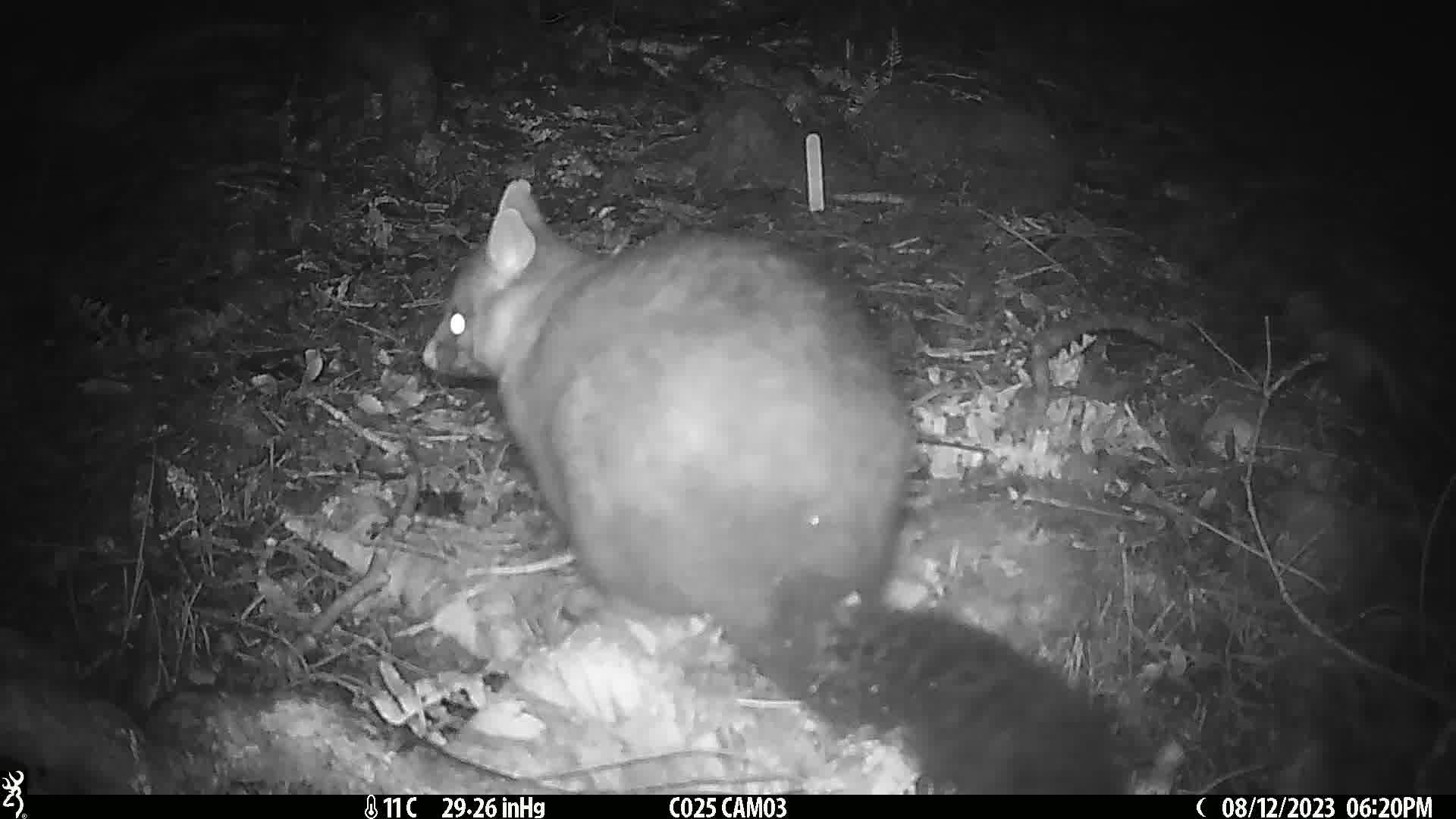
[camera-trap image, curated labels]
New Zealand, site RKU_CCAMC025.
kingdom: Animalia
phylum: Chordata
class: Mammalia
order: Diprotodontia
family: Phalangeridae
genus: Trichosurus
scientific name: Trichosurus vulpecula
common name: common brushtail possum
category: possum